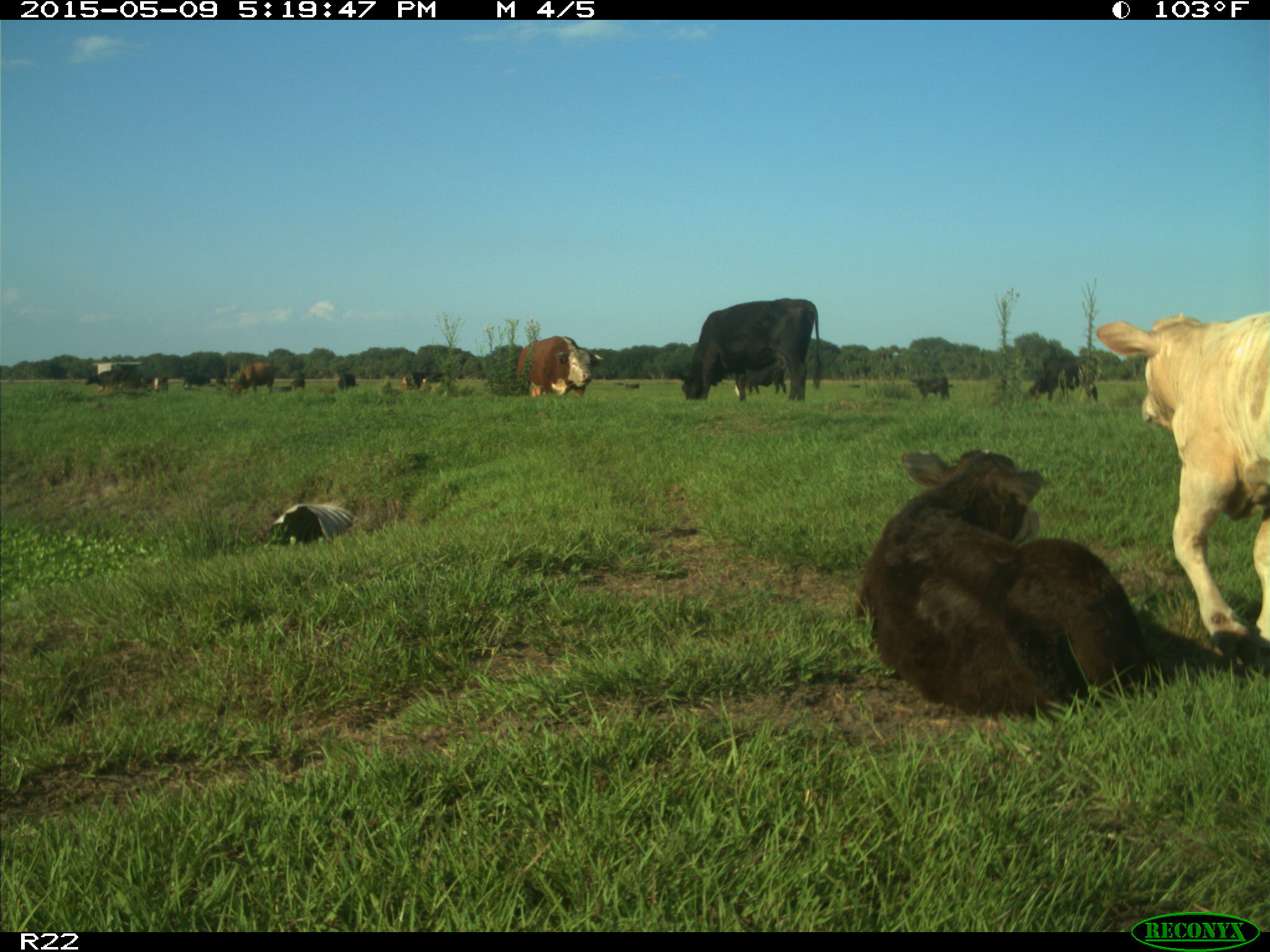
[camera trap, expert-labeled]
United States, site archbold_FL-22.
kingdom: Animalia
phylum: Chordata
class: Mammalia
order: Artiodactyla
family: Bovidae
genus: Bos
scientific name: Bos taurus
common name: domestic cow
Bos taurus (domestic cow).